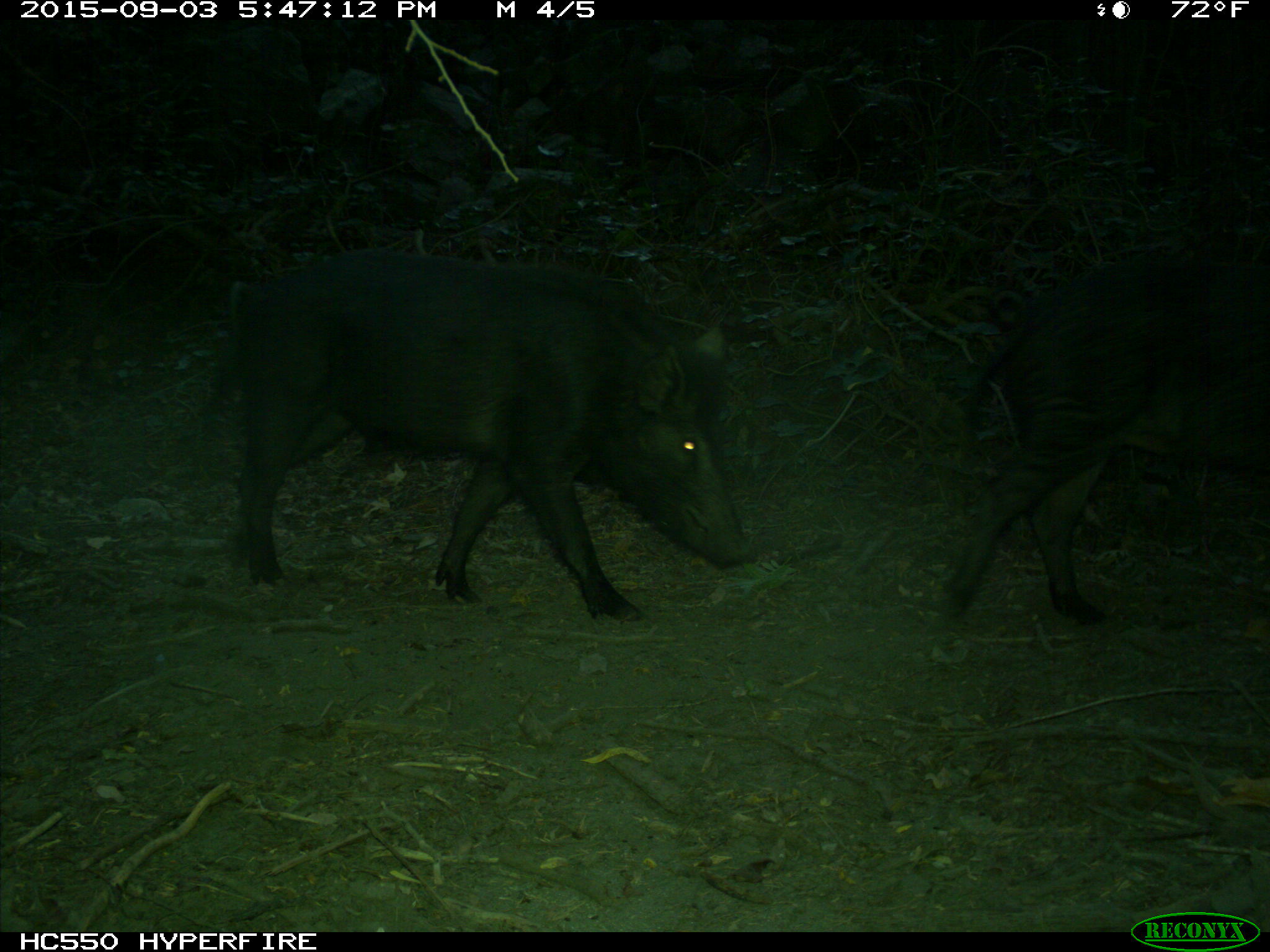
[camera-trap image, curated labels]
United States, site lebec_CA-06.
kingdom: Animalia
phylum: Chordata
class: Mammalia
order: Artiodactyla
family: Suidae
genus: Sus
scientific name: Sus scrofa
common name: wild boar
Sus scrofa (wild boar).